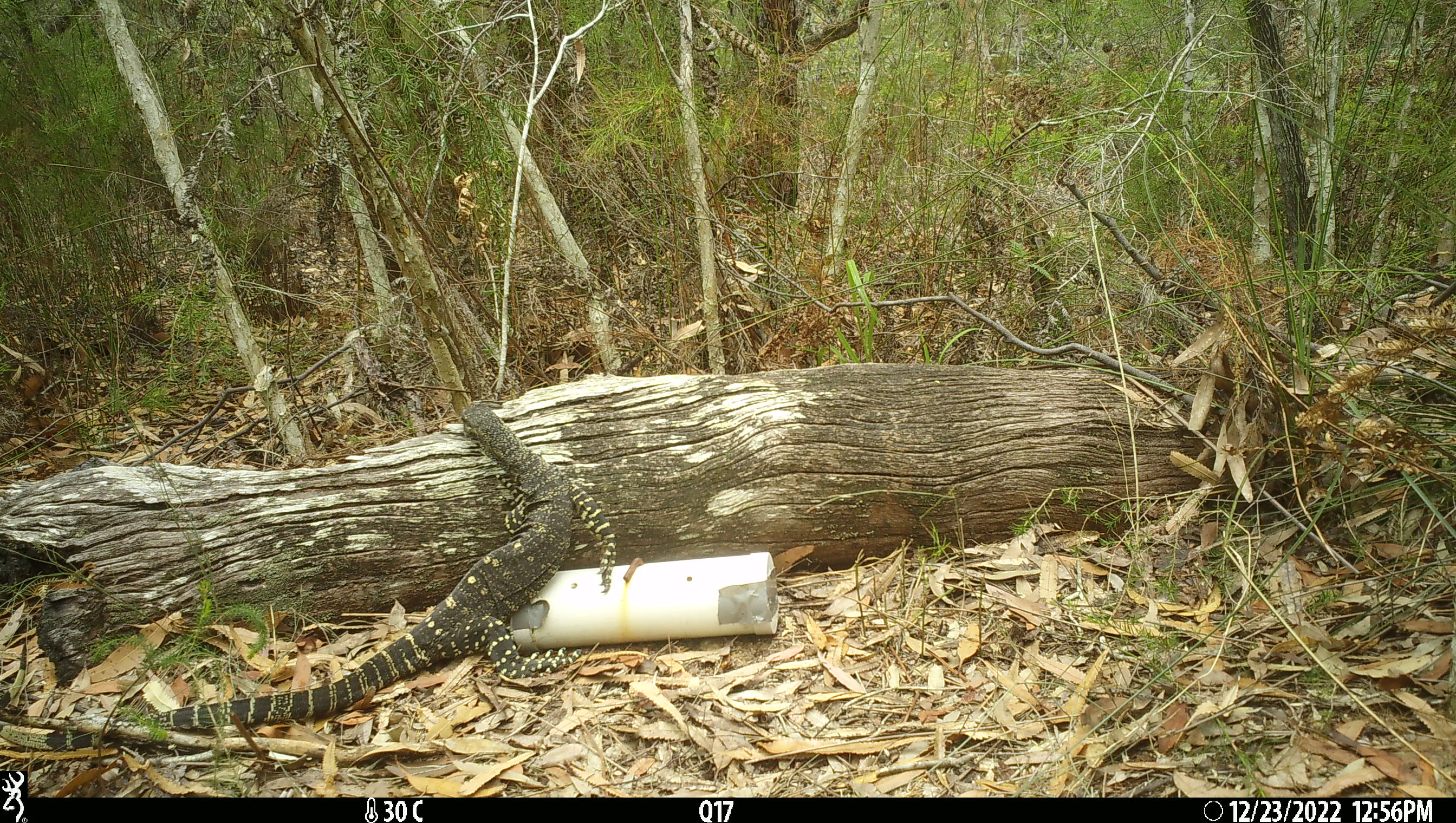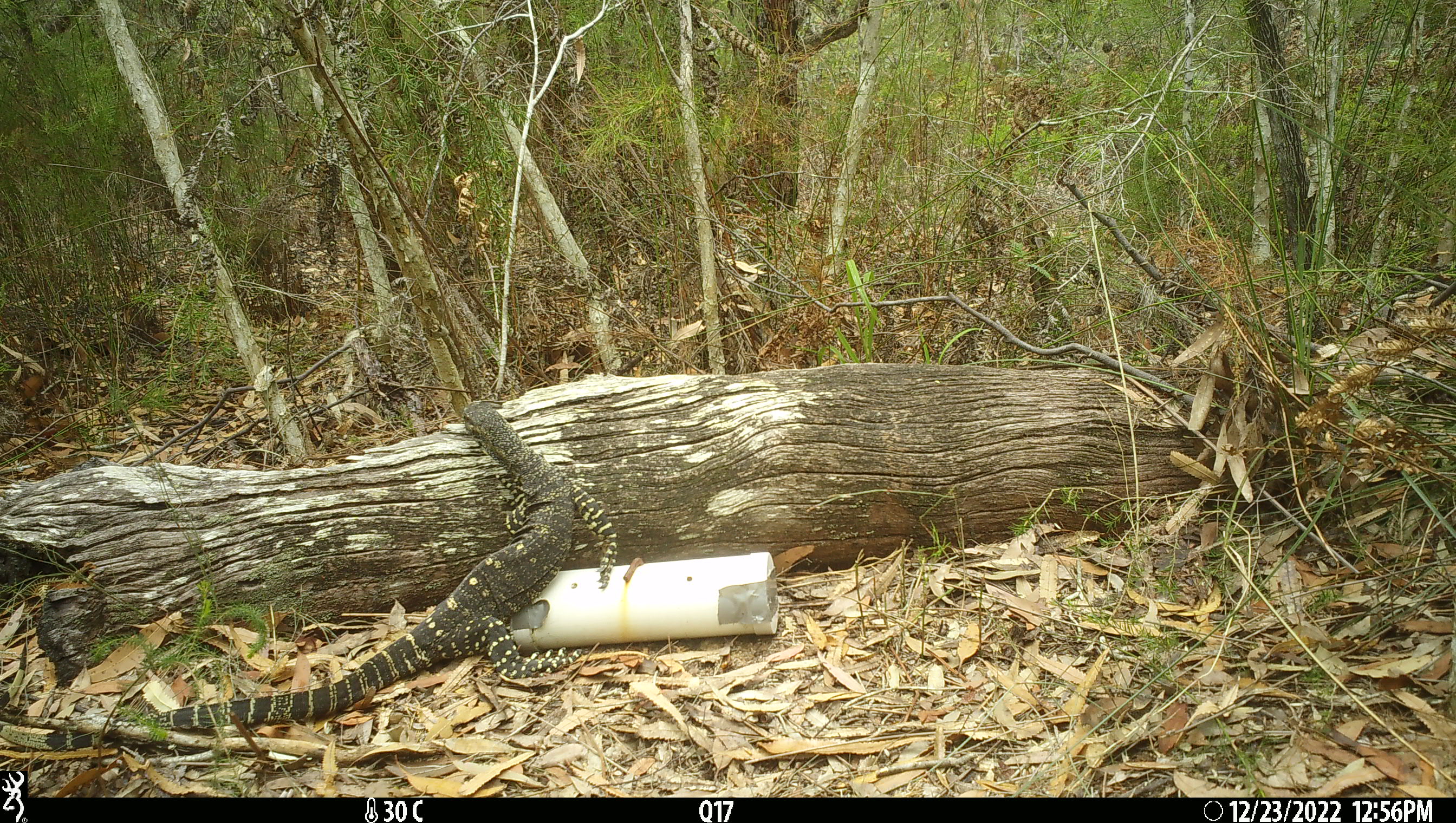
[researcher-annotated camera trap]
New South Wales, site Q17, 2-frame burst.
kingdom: Animalia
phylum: Chordata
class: Reptilia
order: Squamata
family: Varanidae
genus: Varanus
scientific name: Varanus varius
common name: lace monitor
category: goanna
Goanna (lace monitor) (Varanus varius).